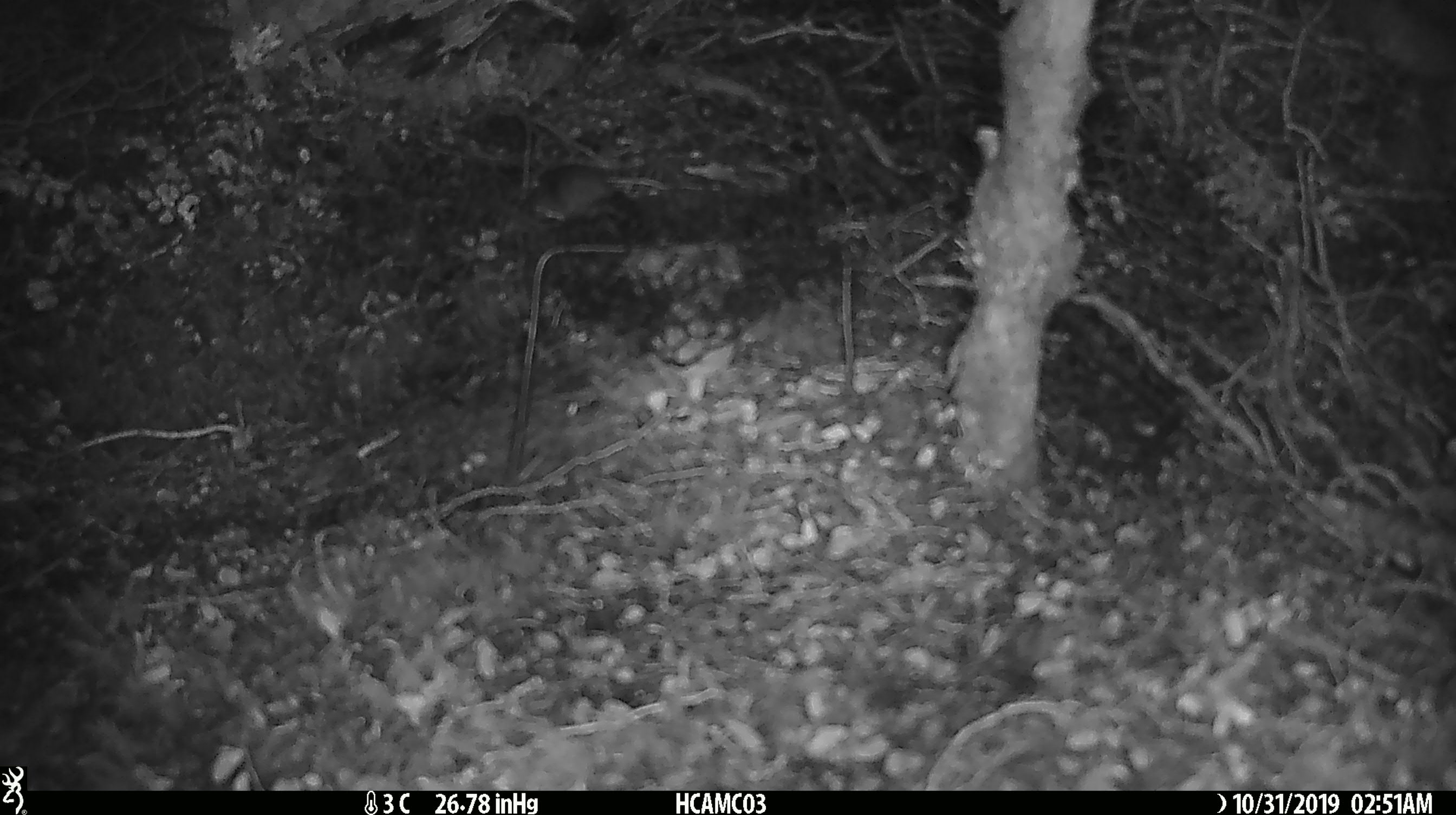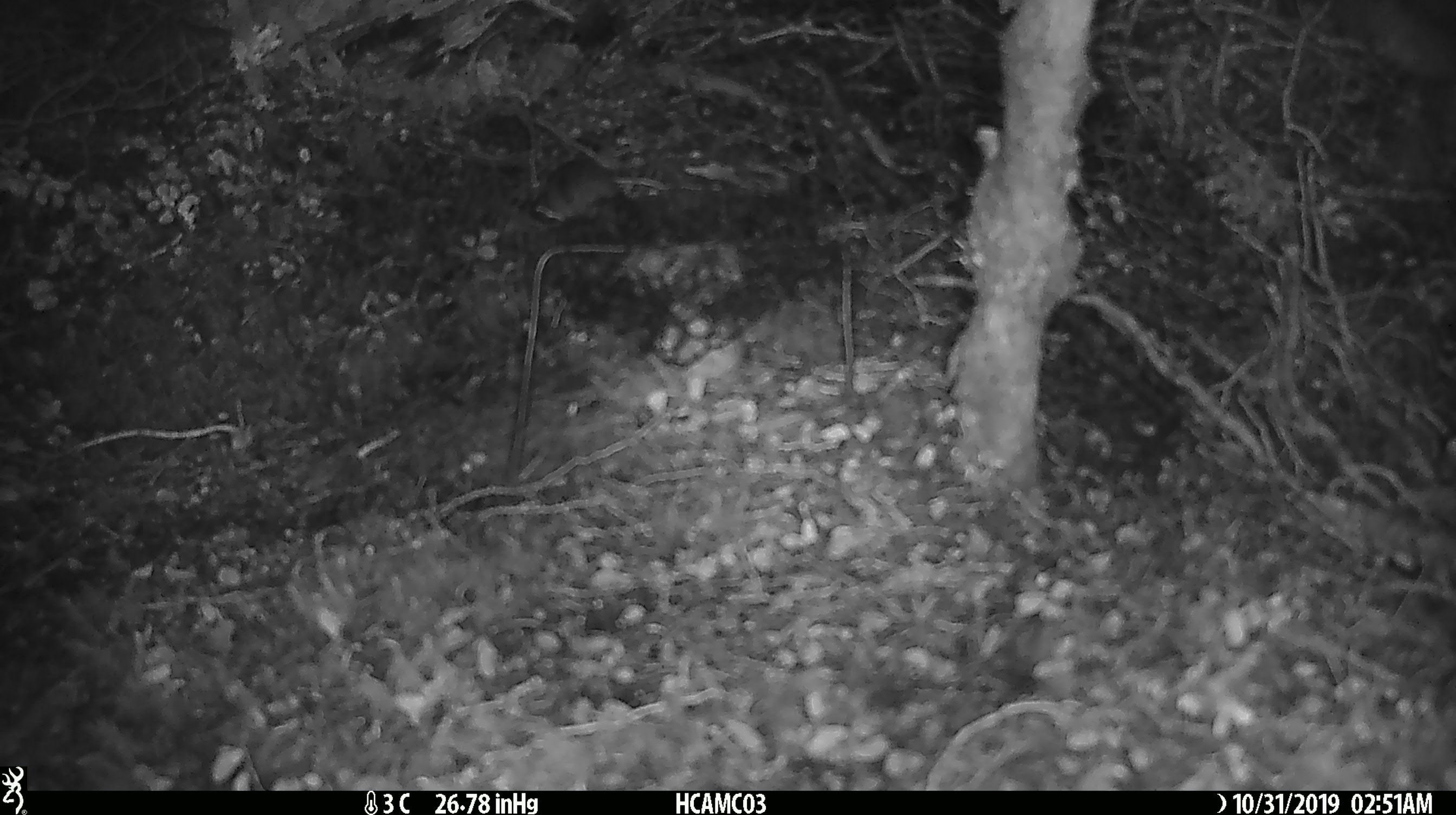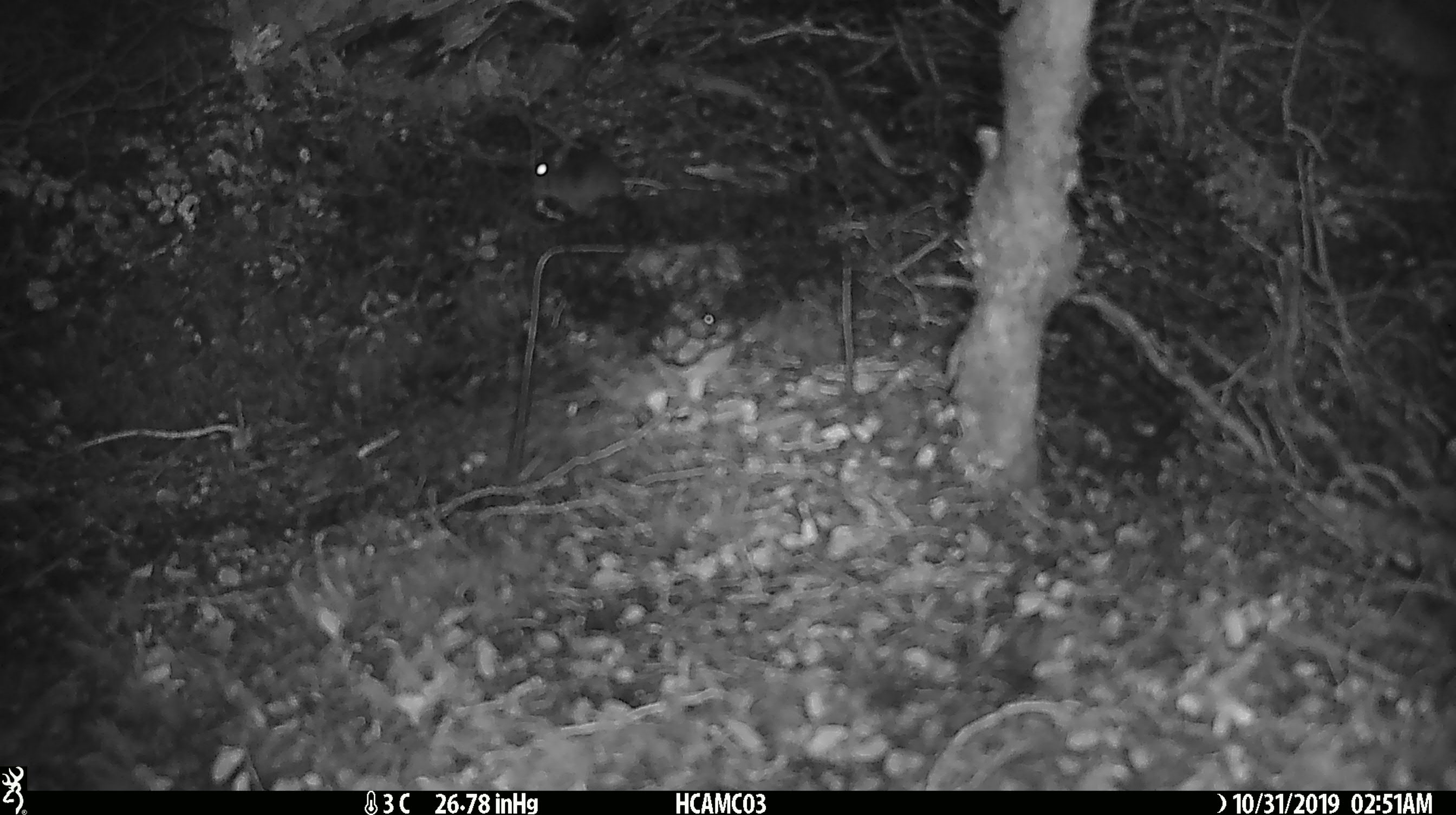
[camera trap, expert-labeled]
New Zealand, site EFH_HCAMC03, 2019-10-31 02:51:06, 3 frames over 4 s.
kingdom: Animalia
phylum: Chordata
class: Mammalia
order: Rodentia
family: Muridae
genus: Mus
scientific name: Mus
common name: mouse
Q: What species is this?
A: Mouse (Mus).